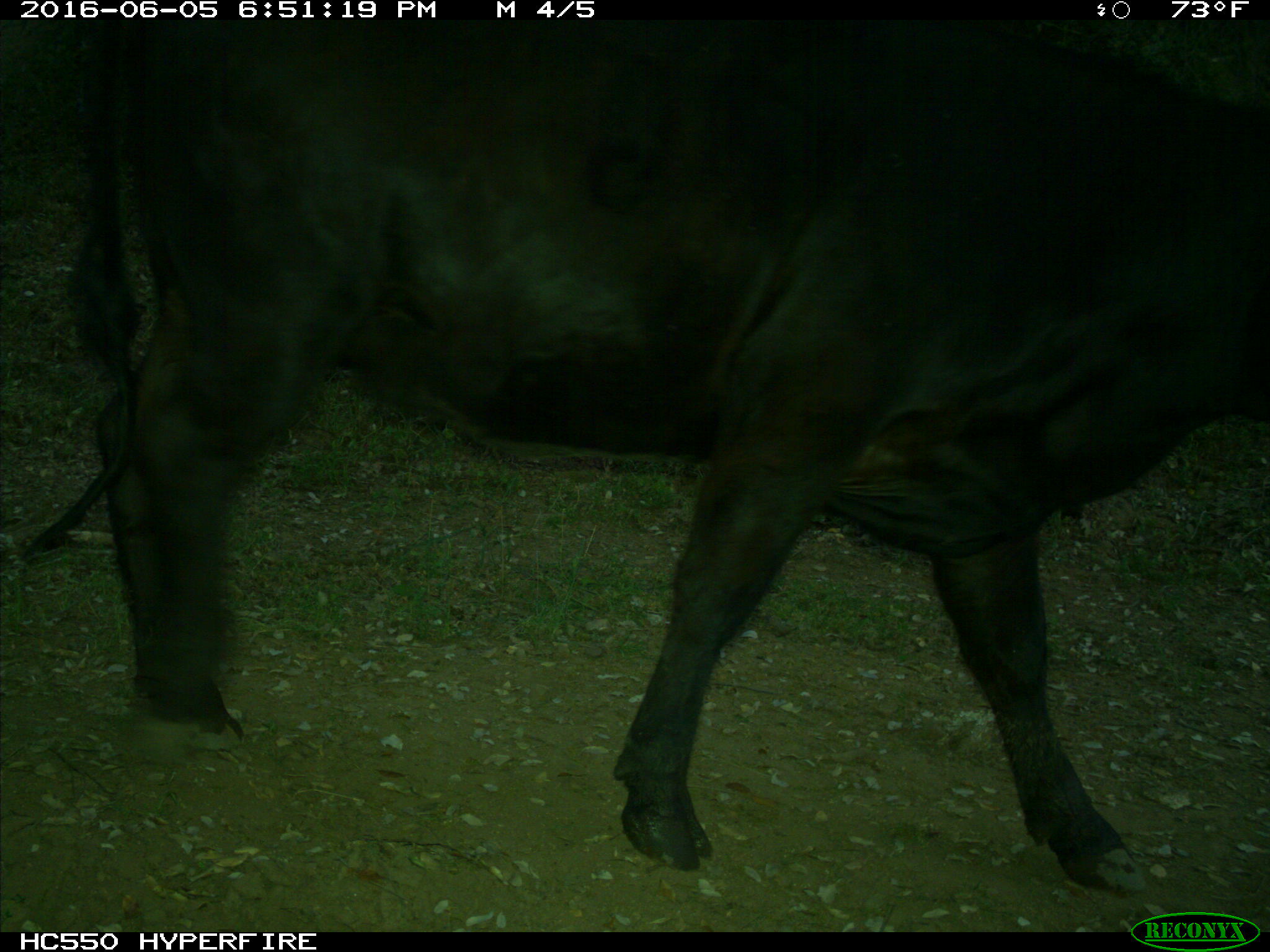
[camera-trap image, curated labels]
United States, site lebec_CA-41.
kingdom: Animalia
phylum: Chordata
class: Mammalia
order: Artiodactyla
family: Bovidae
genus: Bos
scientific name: Bos taurus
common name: domestic cow